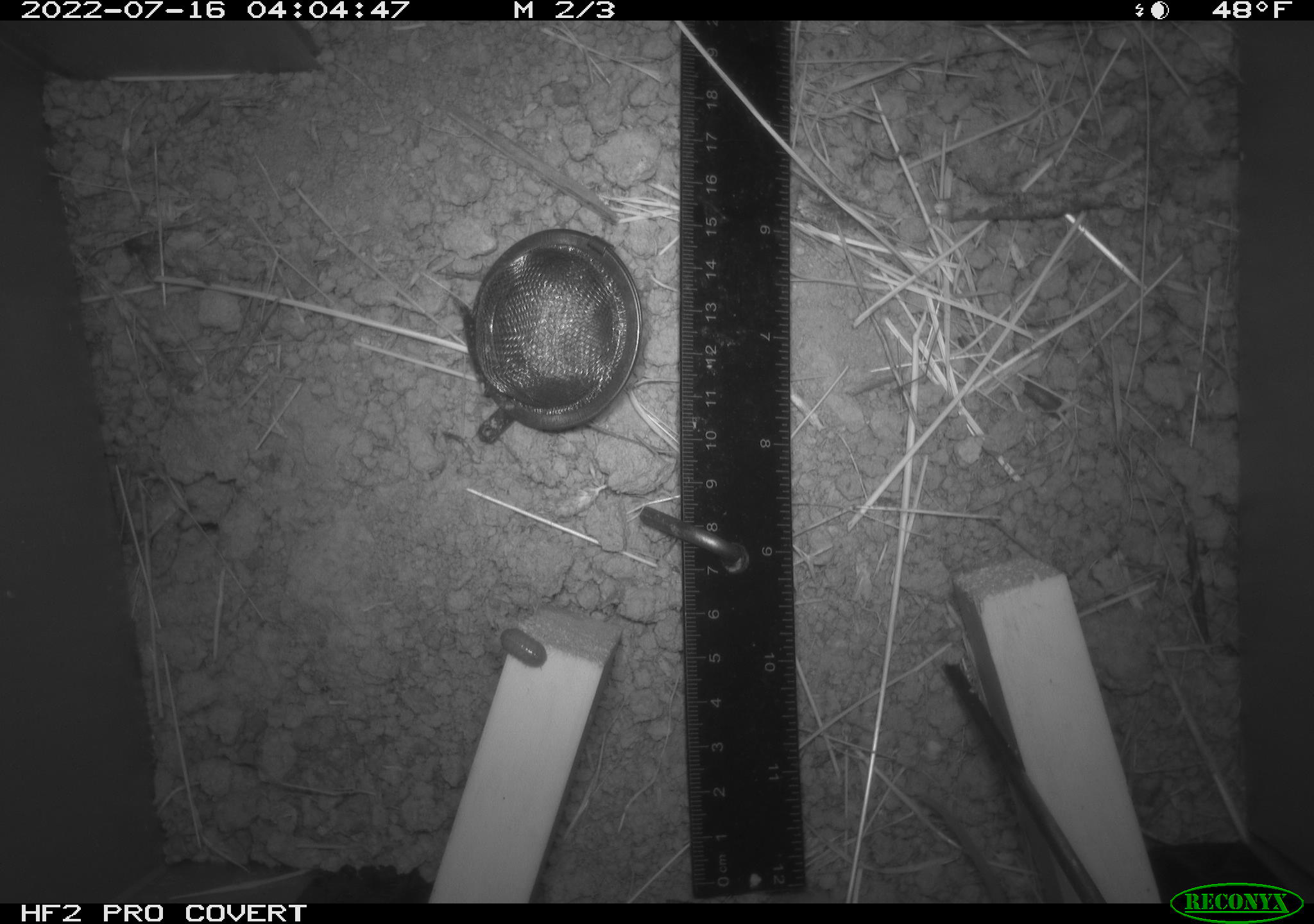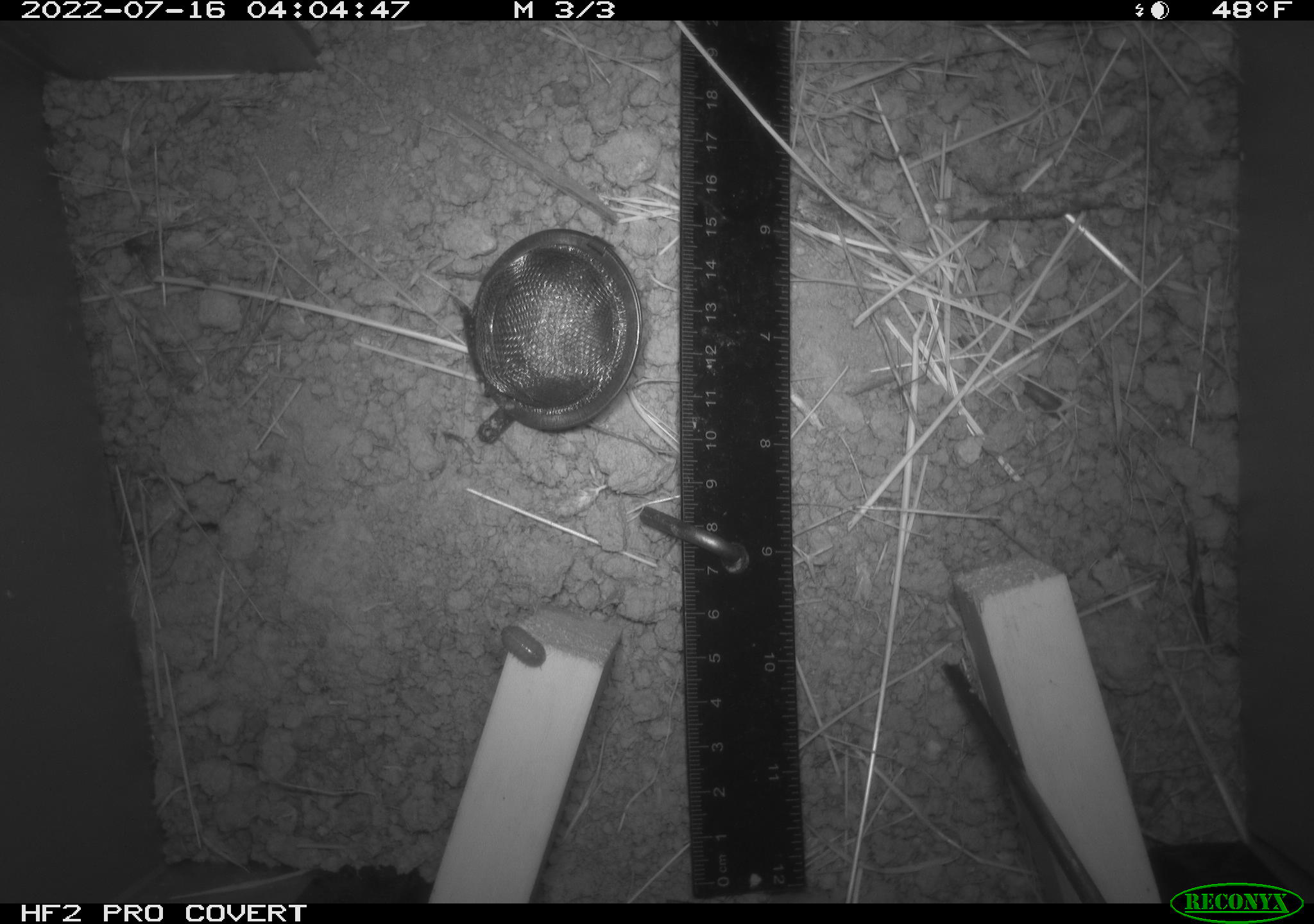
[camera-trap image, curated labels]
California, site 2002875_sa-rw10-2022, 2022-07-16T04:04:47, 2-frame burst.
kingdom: Animalia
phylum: Chordata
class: Mammalia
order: Rodentia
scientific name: Rodentia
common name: mouse species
Mouse species (Rodentia).